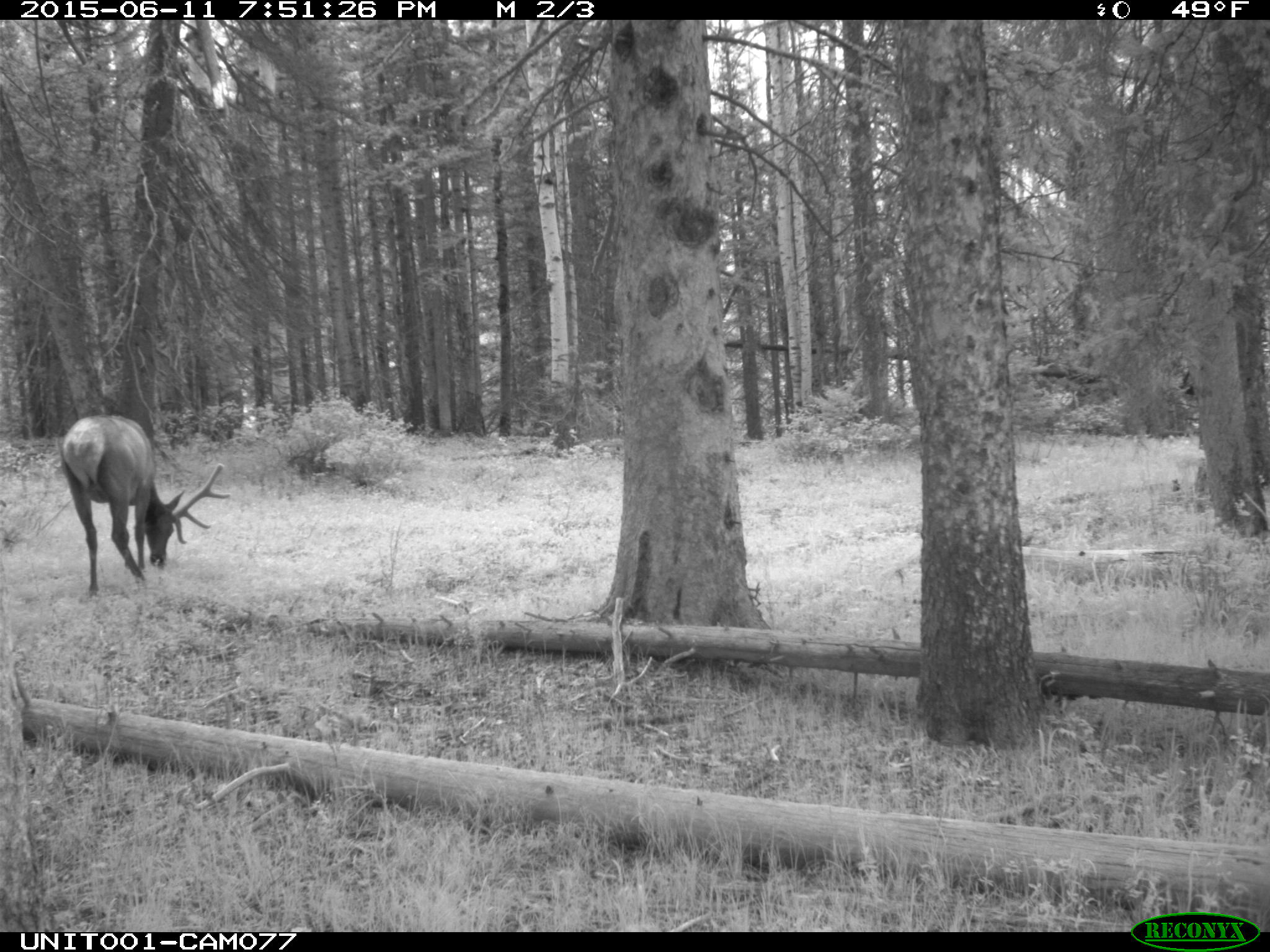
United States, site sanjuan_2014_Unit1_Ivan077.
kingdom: Animalia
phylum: Chordata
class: Mammalia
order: Artiodactyla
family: Cervidae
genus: Cervus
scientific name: Cervus elaphus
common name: red deer